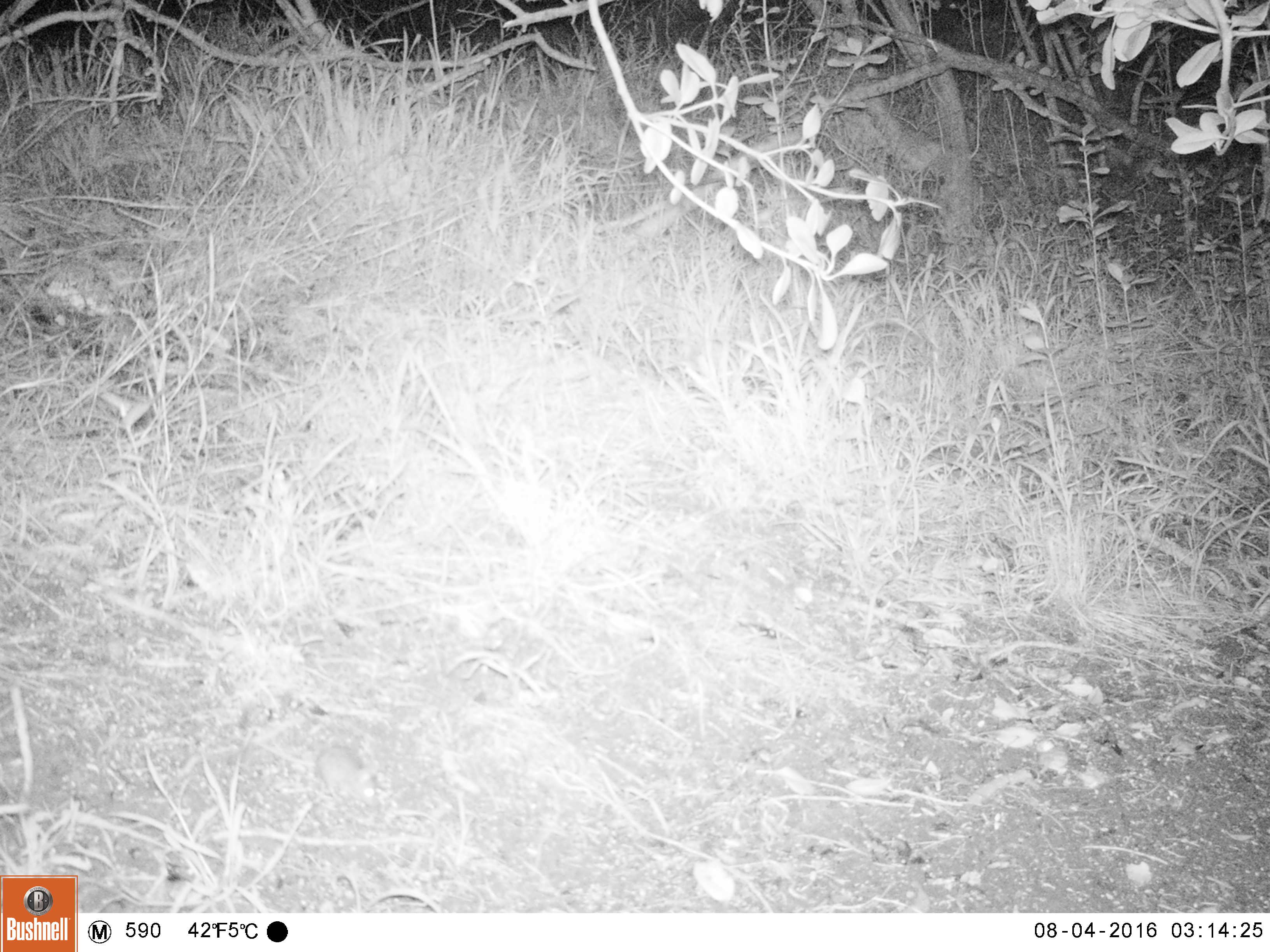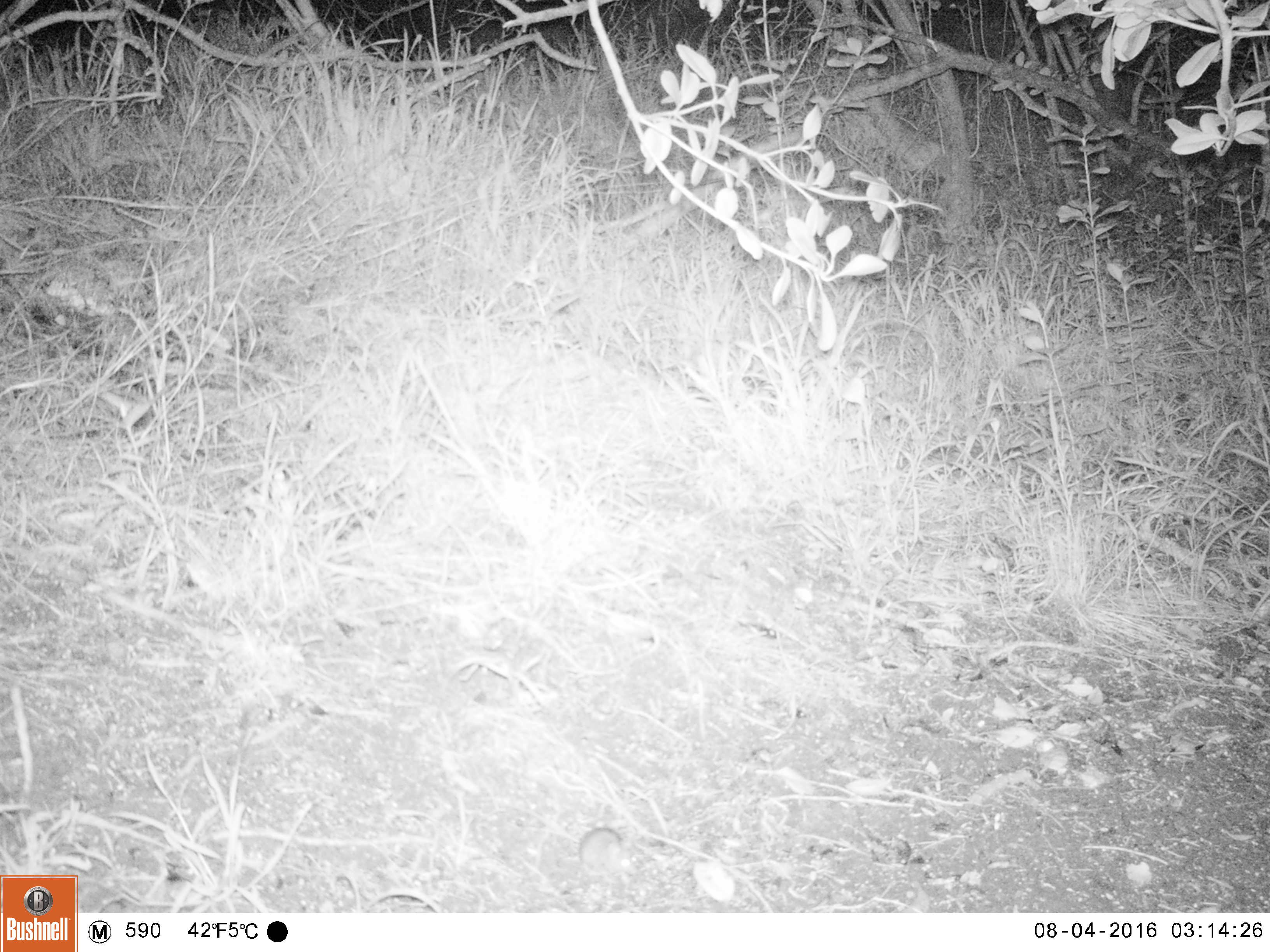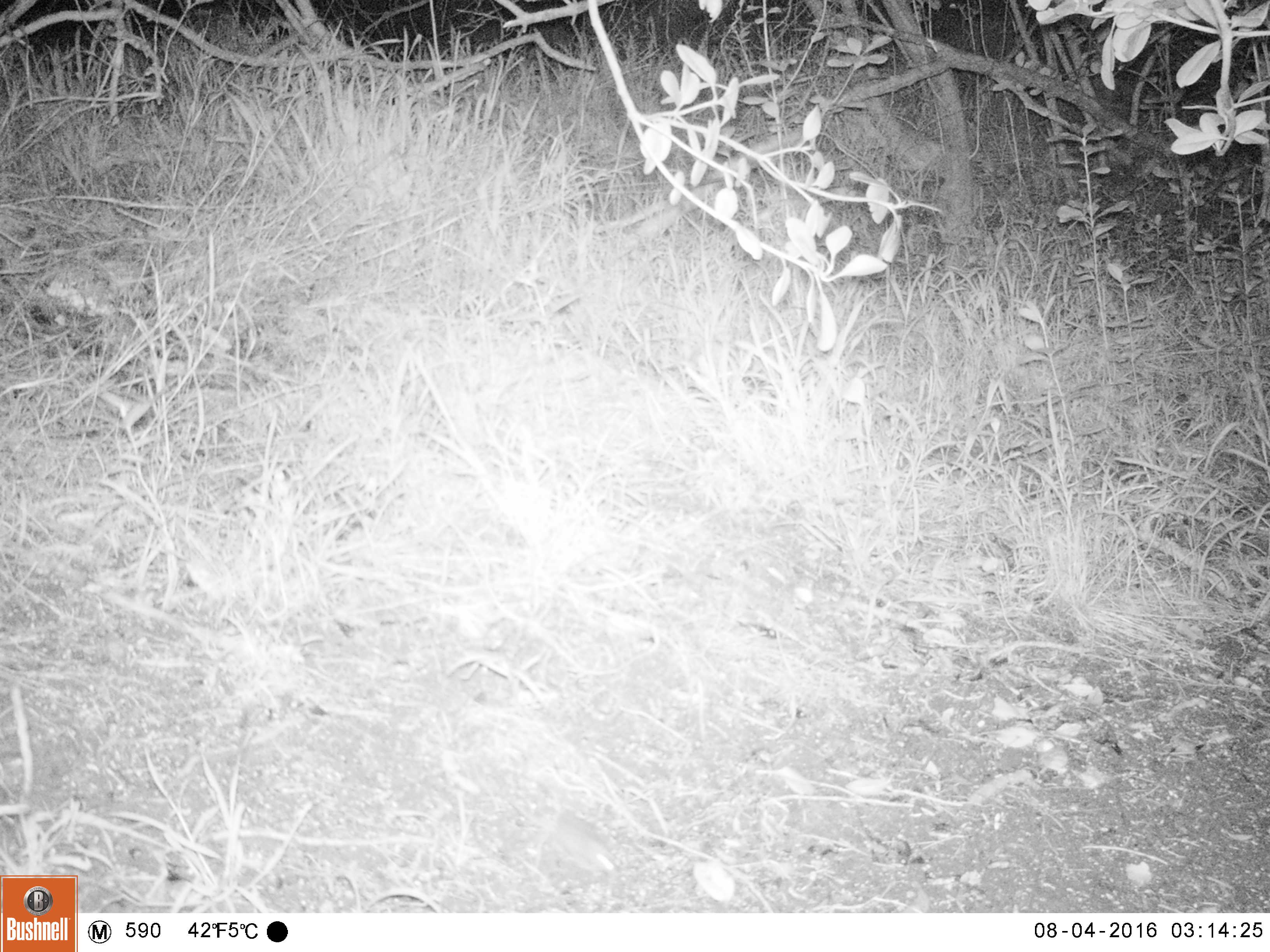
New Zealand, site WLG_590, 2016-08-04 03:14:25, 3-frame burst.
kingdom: Animalia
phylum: Chordata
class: Mammalia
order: Rodentia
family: Muridae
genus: Mus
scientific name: Mus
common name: mouse